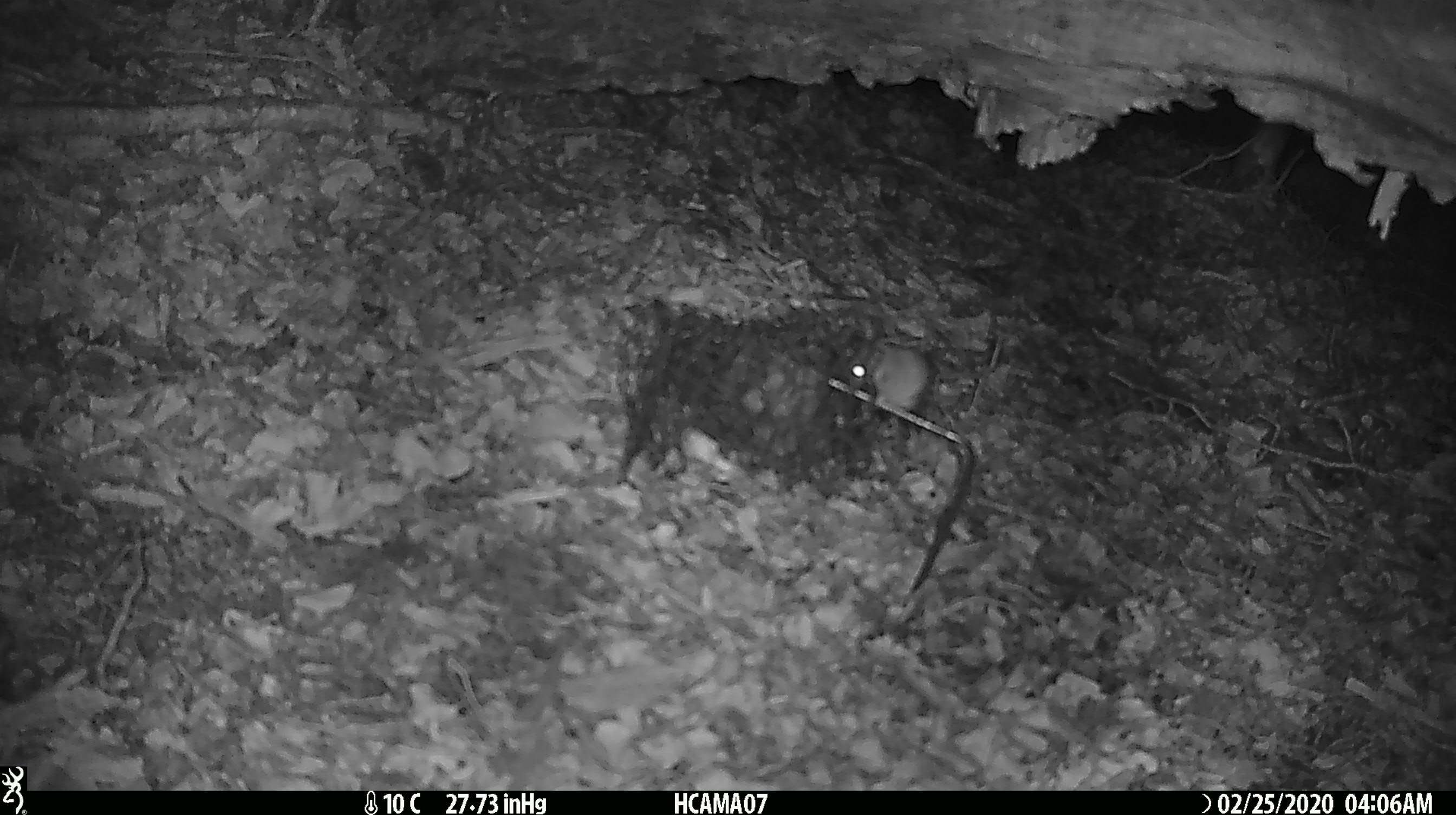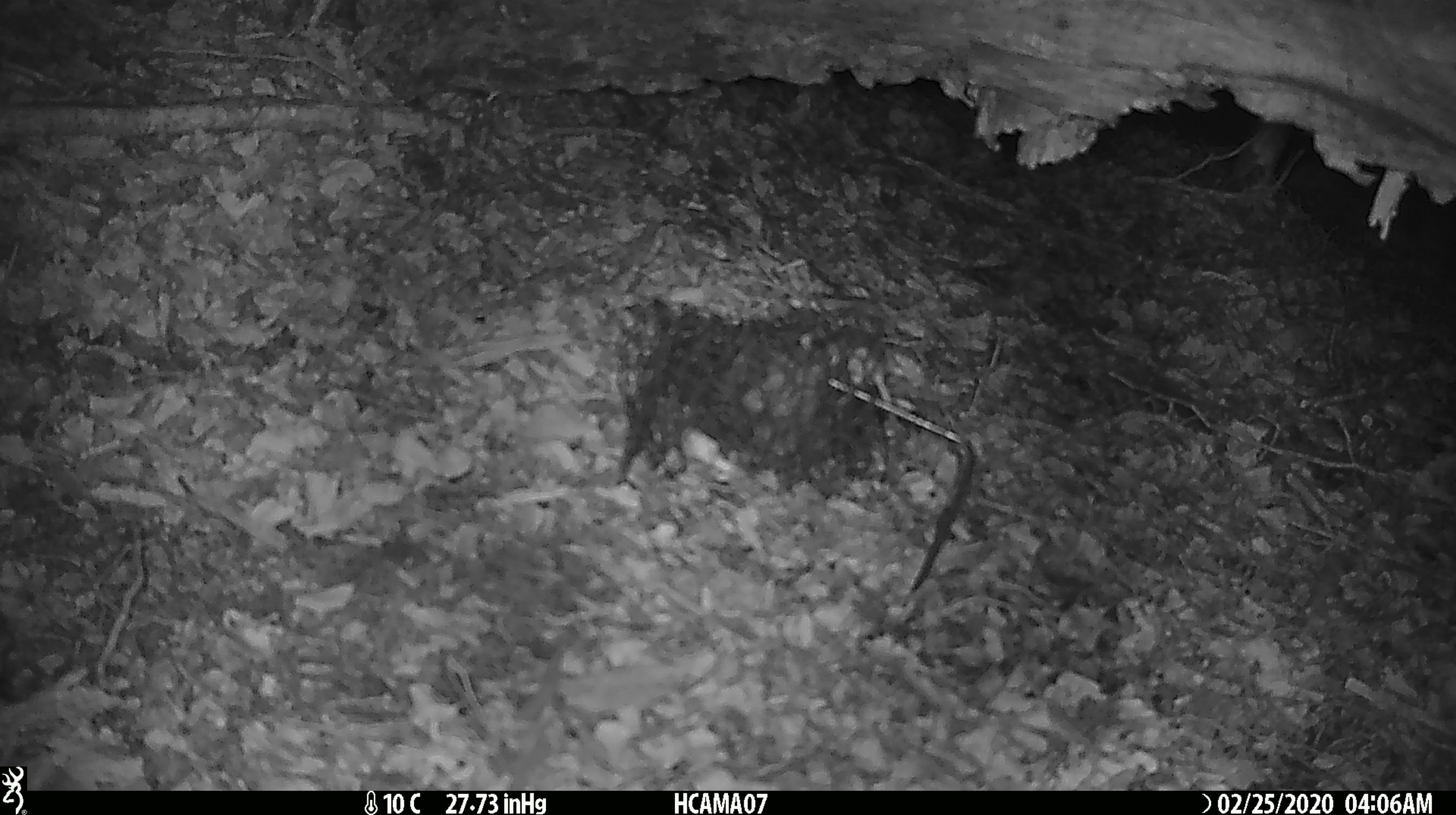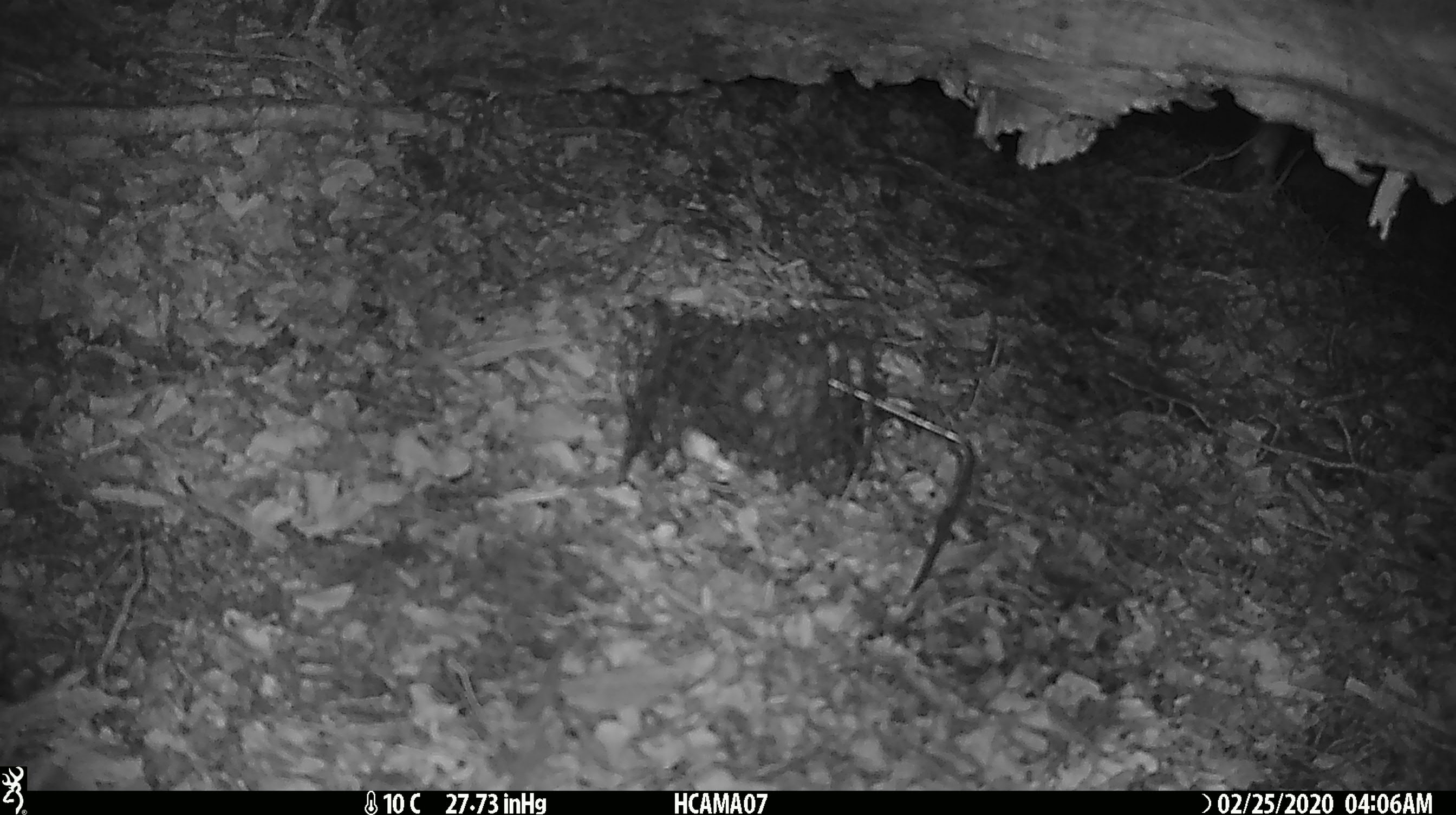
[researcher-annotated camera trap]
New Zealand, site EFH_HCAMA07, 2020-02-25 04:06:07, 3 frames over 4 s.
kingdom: Animalia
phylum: Chordata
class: Mammalia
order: Rodentia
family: Muridae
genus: Mus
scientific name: Mus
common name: mouse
Mouse (Mus).